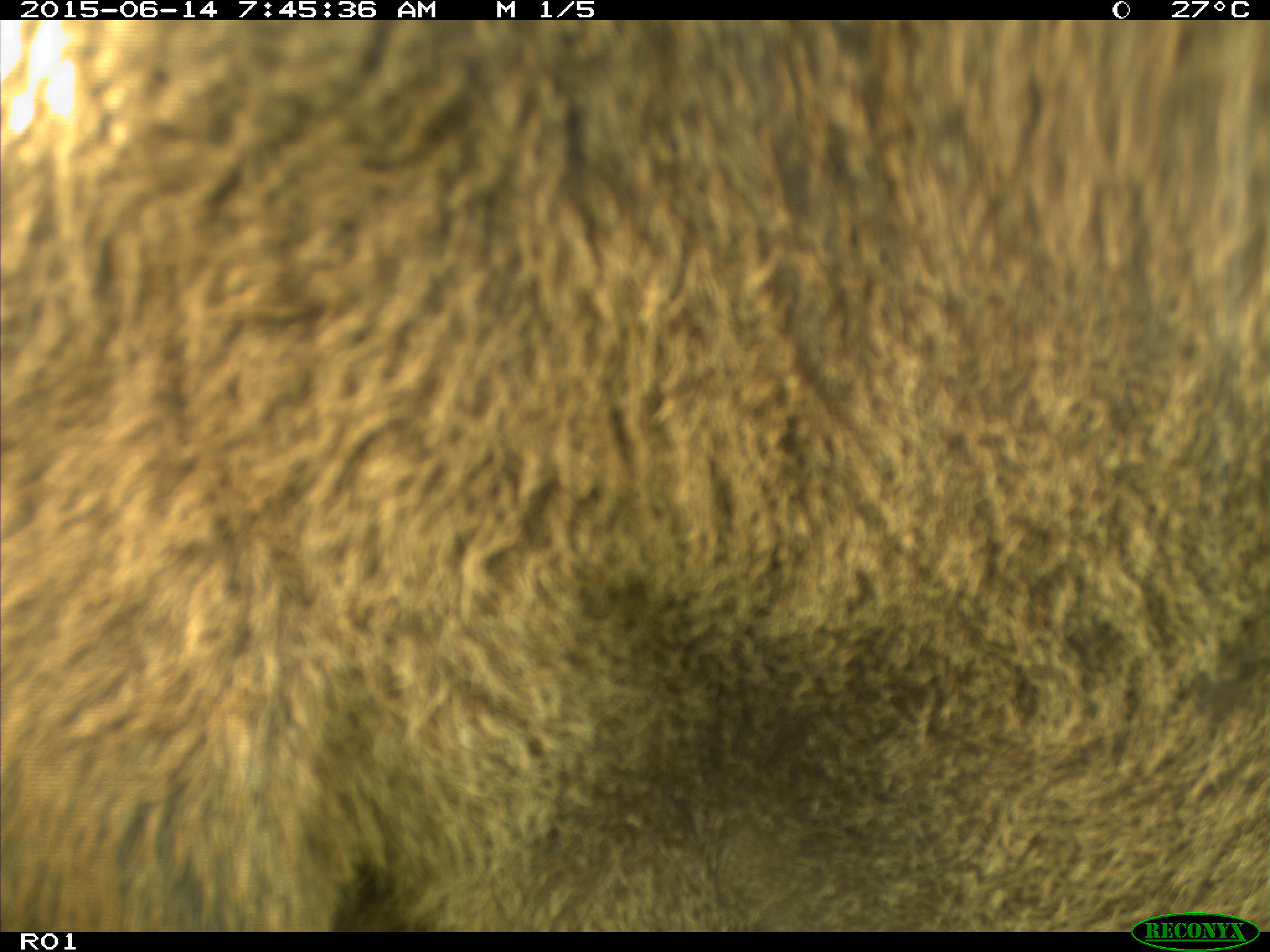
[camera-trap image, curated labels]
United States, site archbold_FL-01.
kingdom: Animalia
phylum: Chordata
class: Mammalia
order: Artiodactyla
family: Bovidae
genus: Bos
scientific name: Bos taurus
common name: domestic cow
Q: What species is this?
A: Bos taurus (domestic cow).